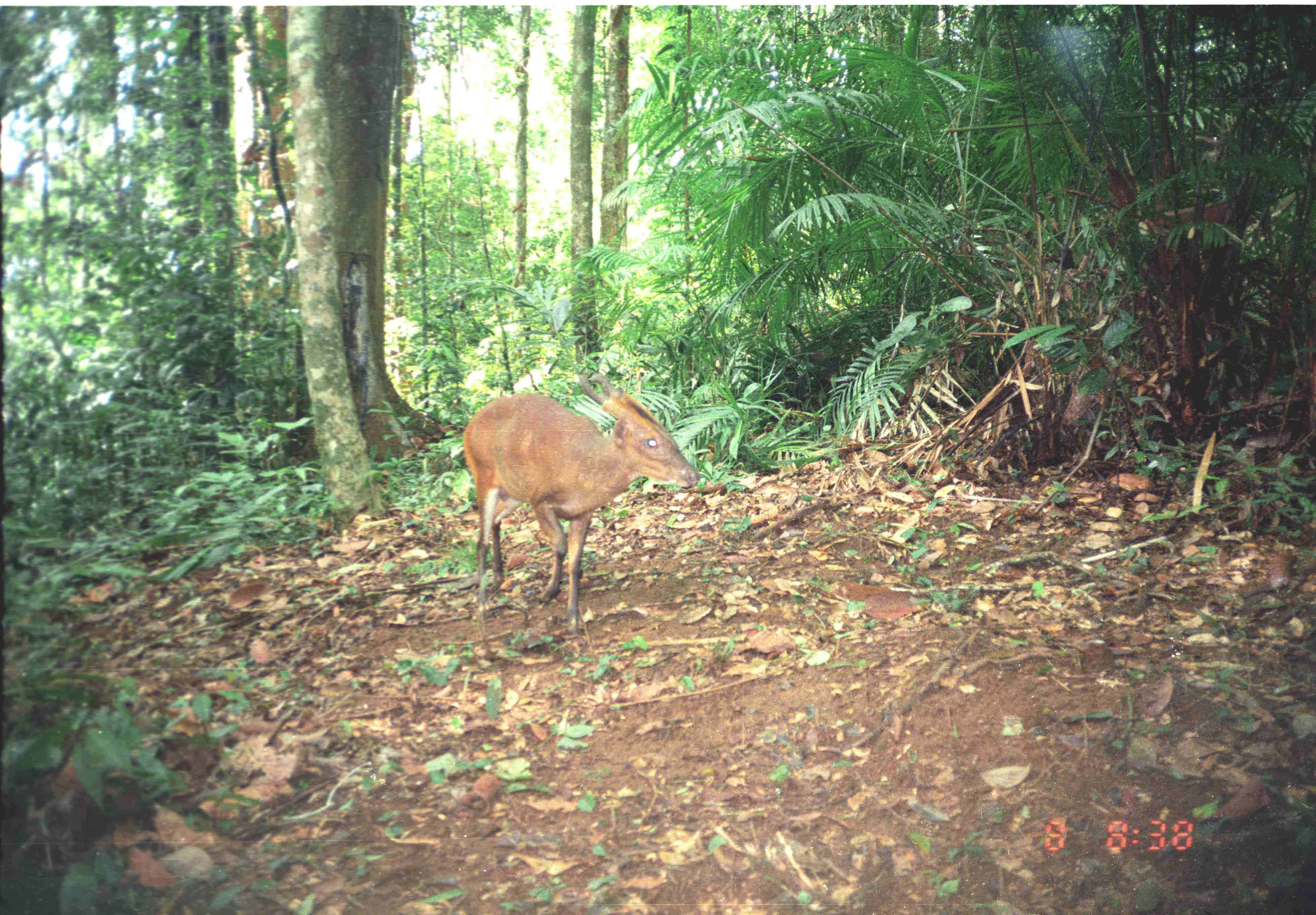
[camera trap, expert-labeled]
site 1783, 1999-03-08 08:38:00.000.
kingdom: Animalia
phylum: Chordata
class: Mammalia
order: Artiodactyla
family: Cervidae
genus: Muntiacus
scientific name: Muntiacus muntjak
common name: southern red muntjac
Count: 1.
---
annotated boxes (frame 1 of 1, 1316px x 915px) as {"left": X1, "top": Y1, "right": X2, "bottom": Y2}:
muntiacus muntjak: {"left": 460, "top": 372, "right": 699, "bottom": 641}